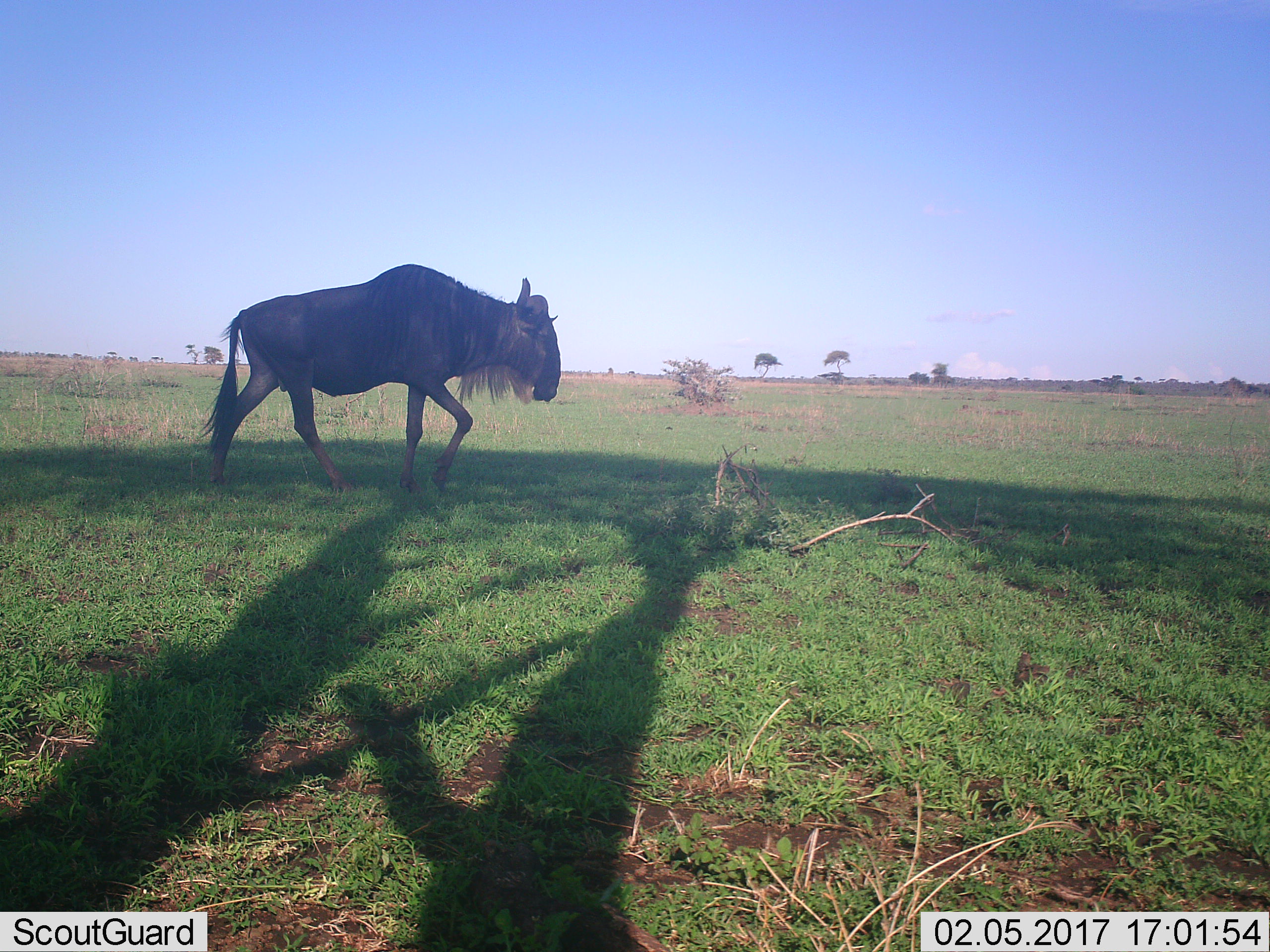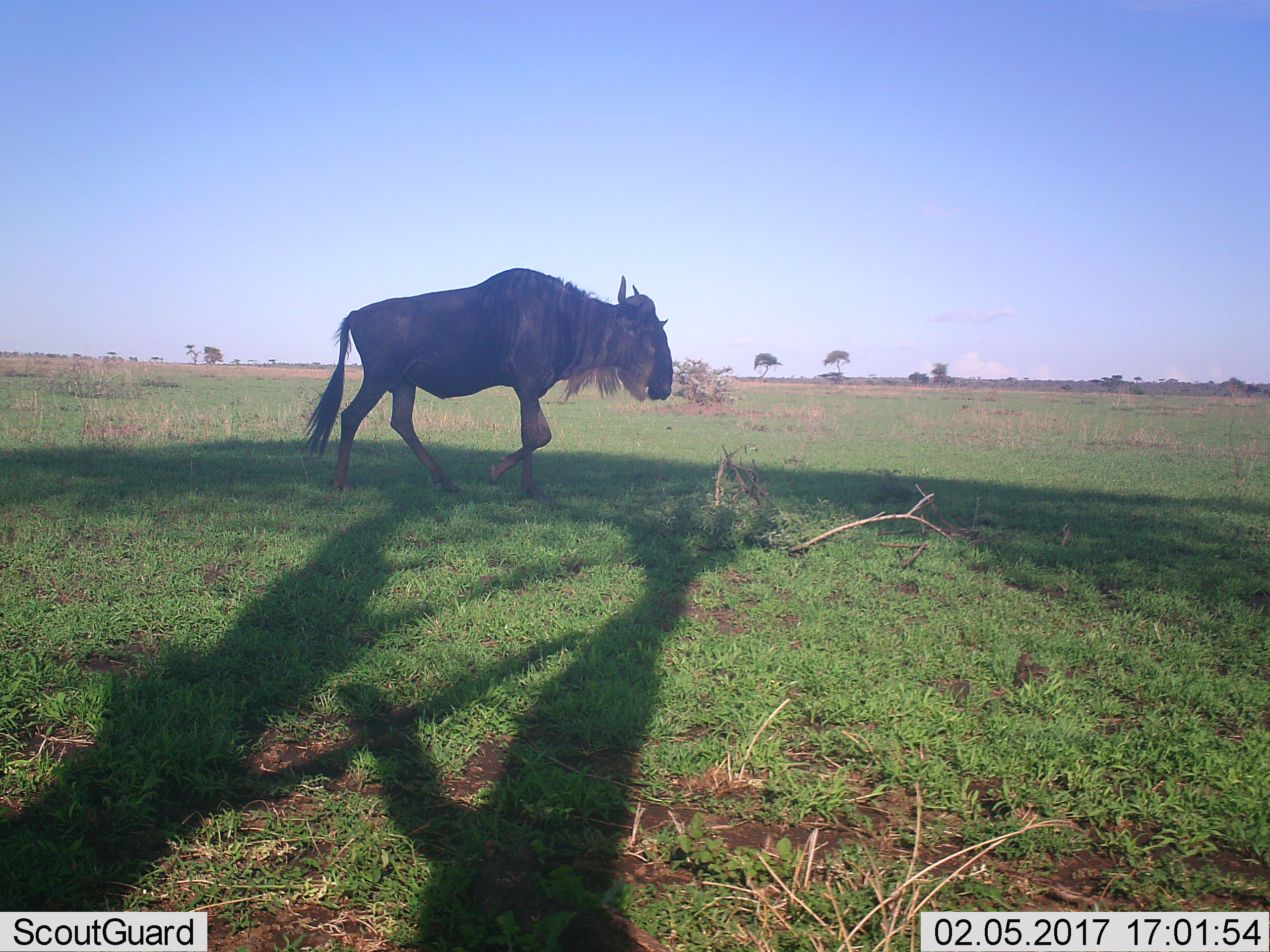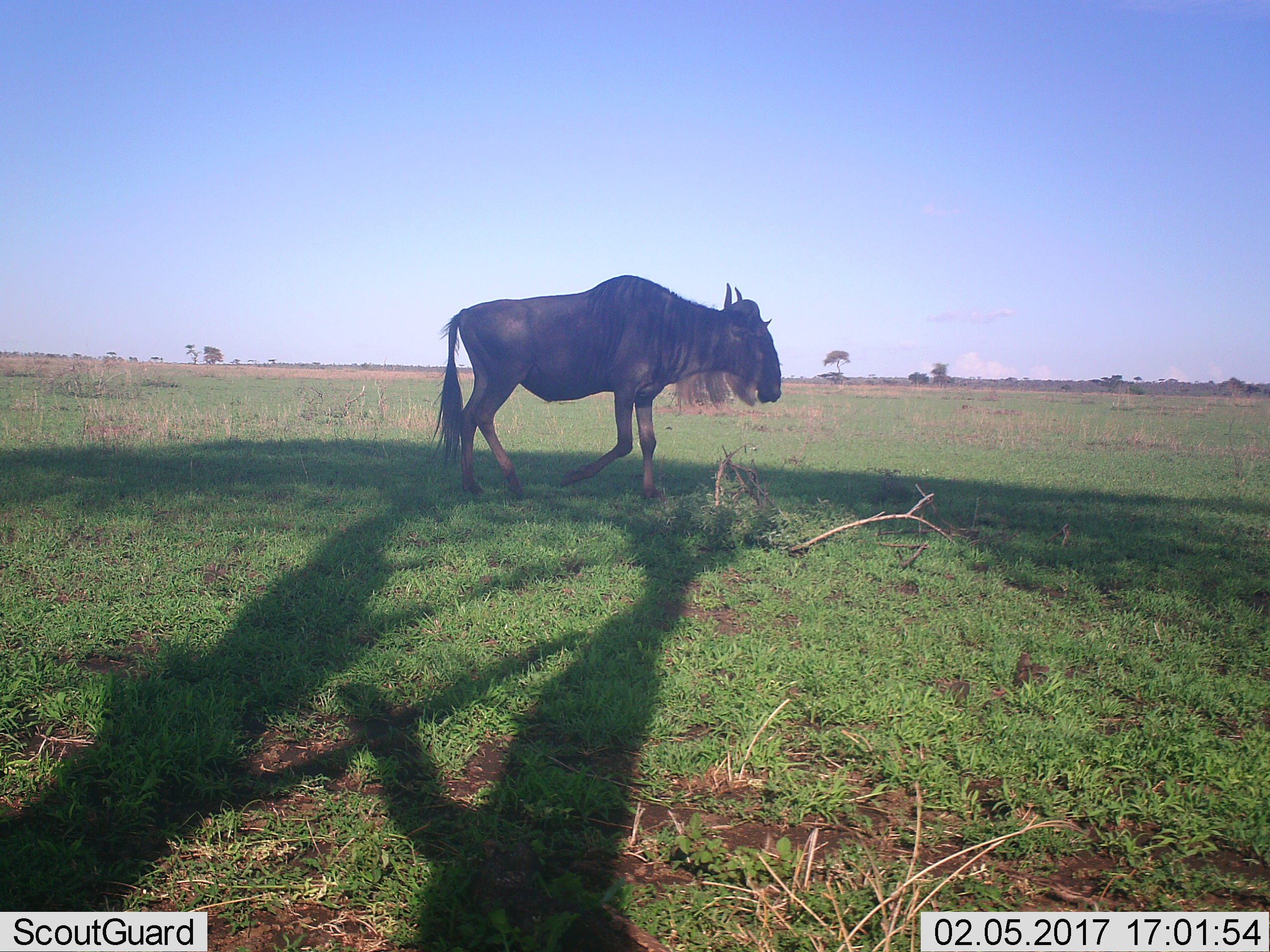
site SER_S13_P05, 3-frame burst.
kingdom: Animalia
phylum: Chordata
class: Mammalia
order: Artiodactyla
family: Bovidae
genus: Connochaetes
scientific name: Connochaetes taurinus taurinus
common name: blue wildebeest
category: wildebeestblue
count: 1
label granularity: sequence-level